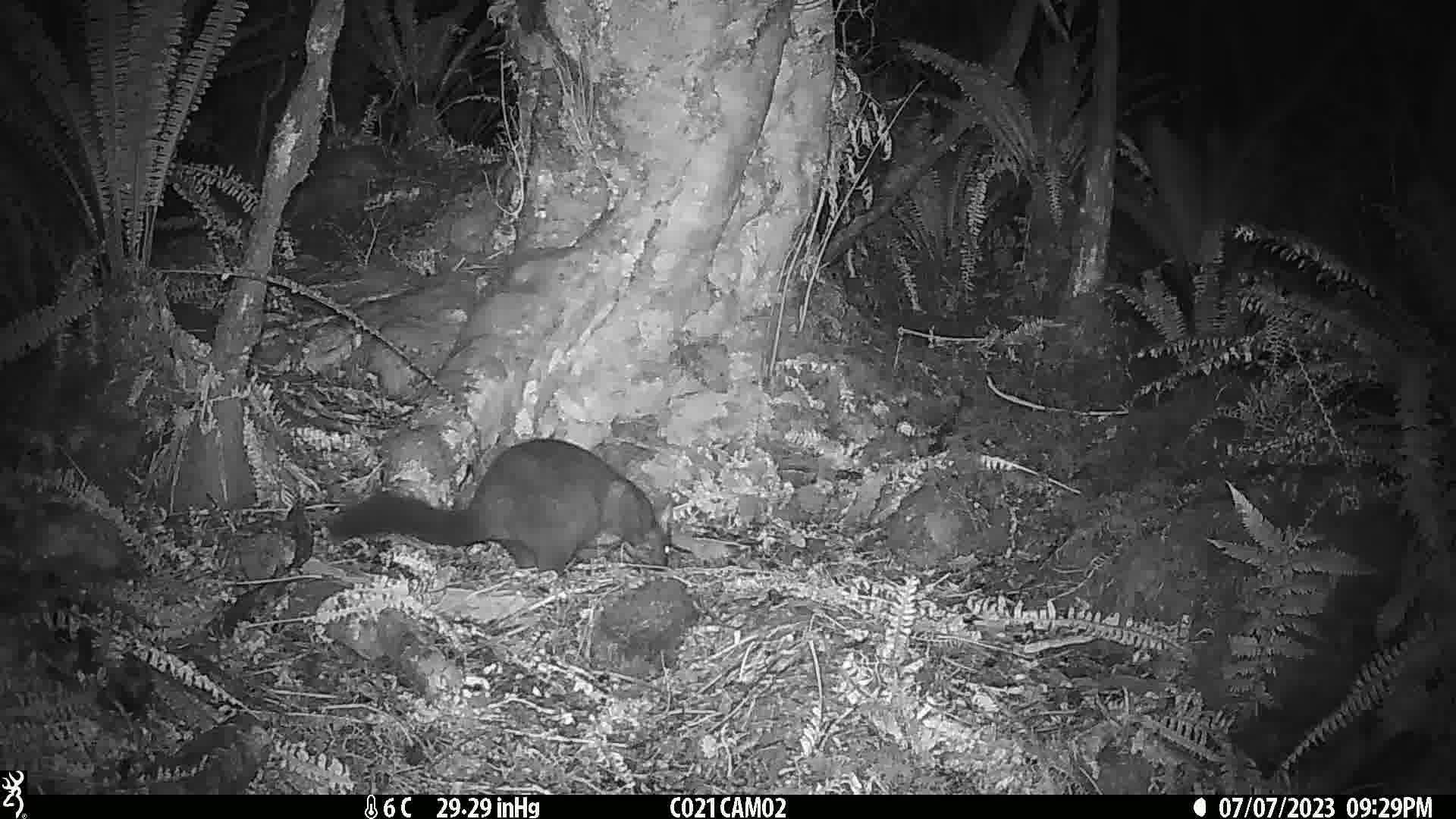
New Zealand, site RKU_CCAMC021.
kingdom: Animalia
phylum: Chordata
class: Mammalia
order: Diprotodontia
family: Phalangeridae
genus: Trichosurus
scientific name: Trichosurus vulpecula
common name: common brushtail possum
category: possum